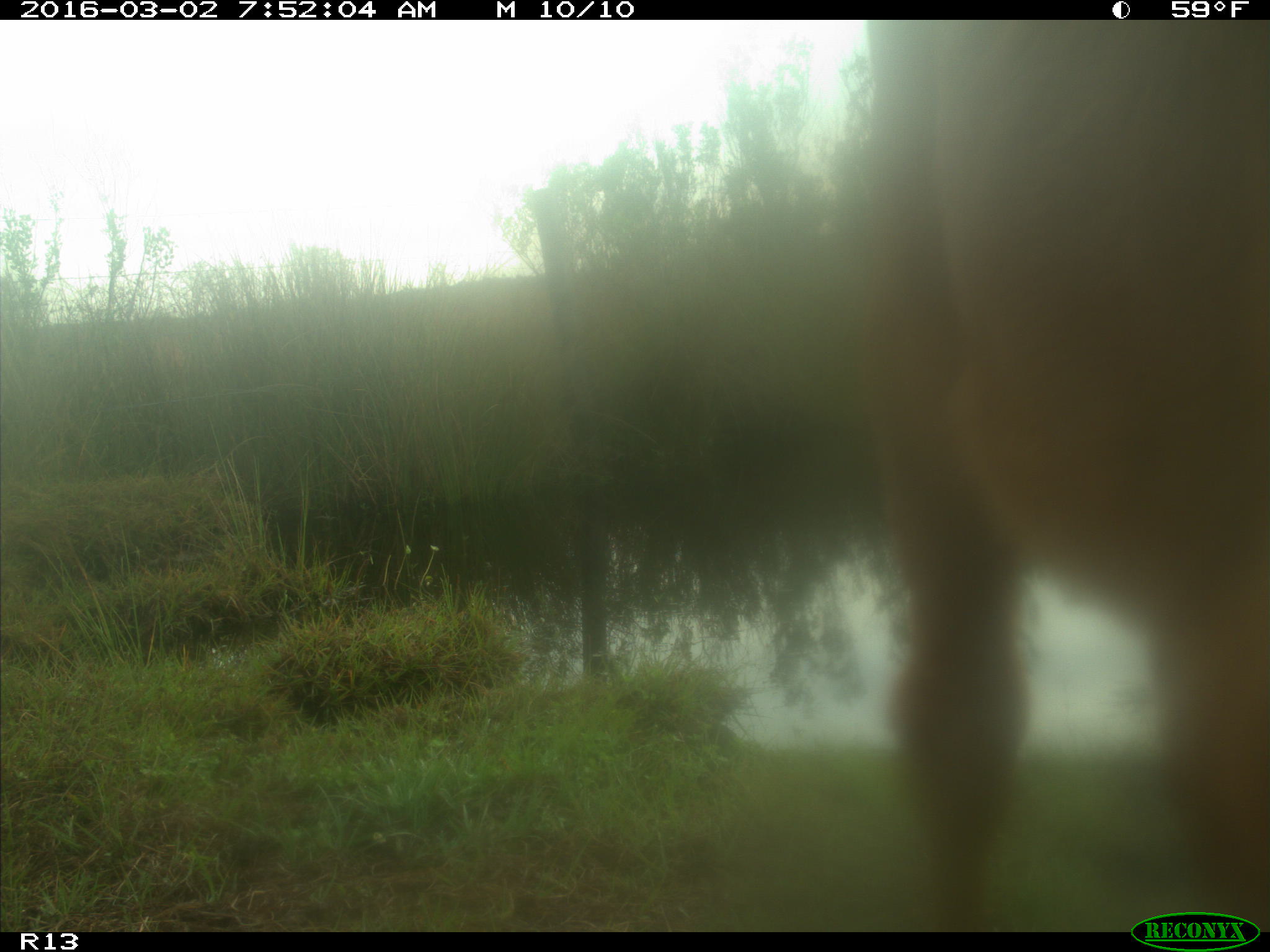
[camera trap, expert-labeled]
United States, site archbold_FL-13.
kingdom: Animalia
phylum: Chordata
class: Mammalia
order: Artiodactyla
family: Bovidae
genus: Bos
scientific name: Bos taurus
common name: domestic cow